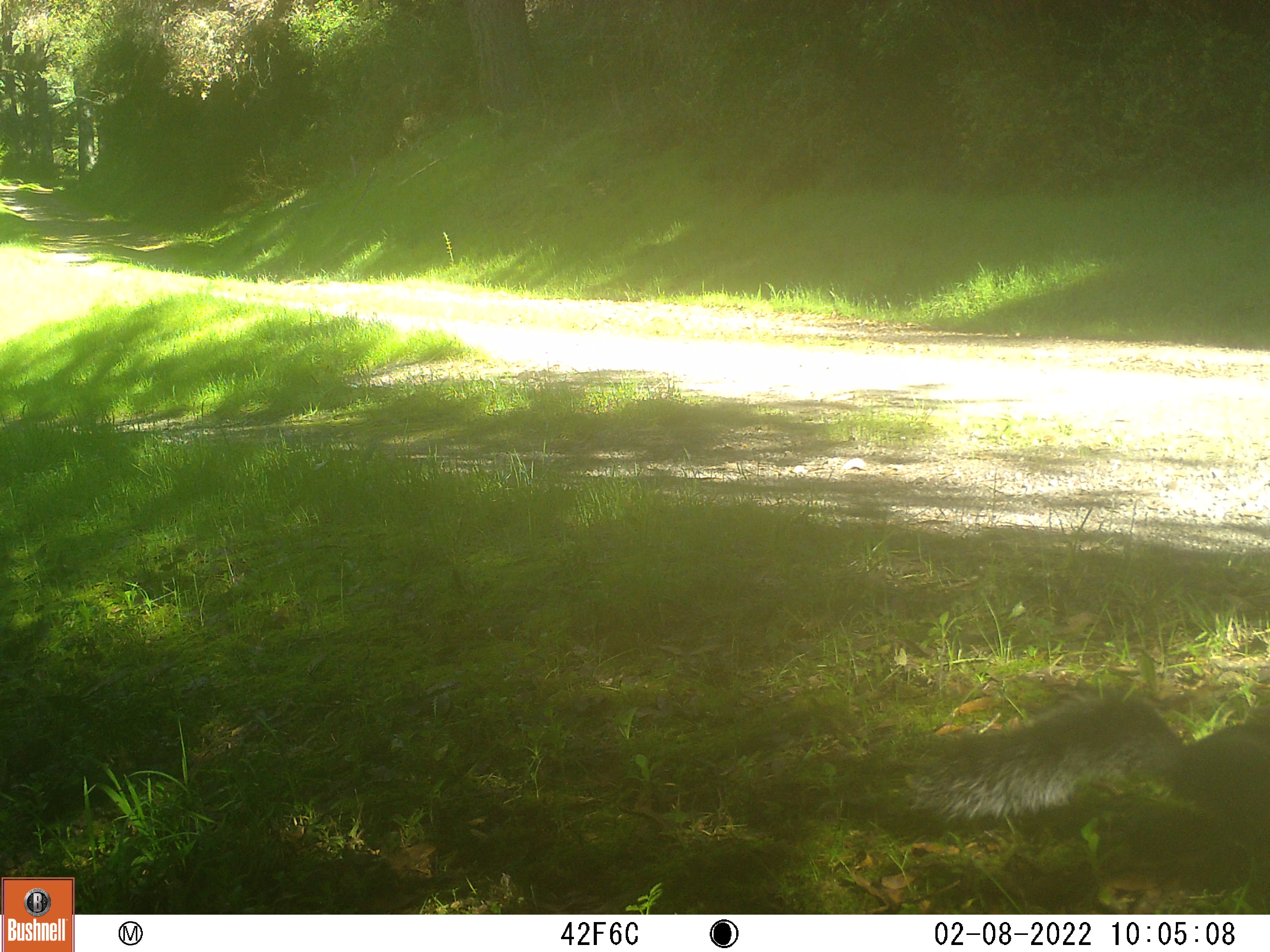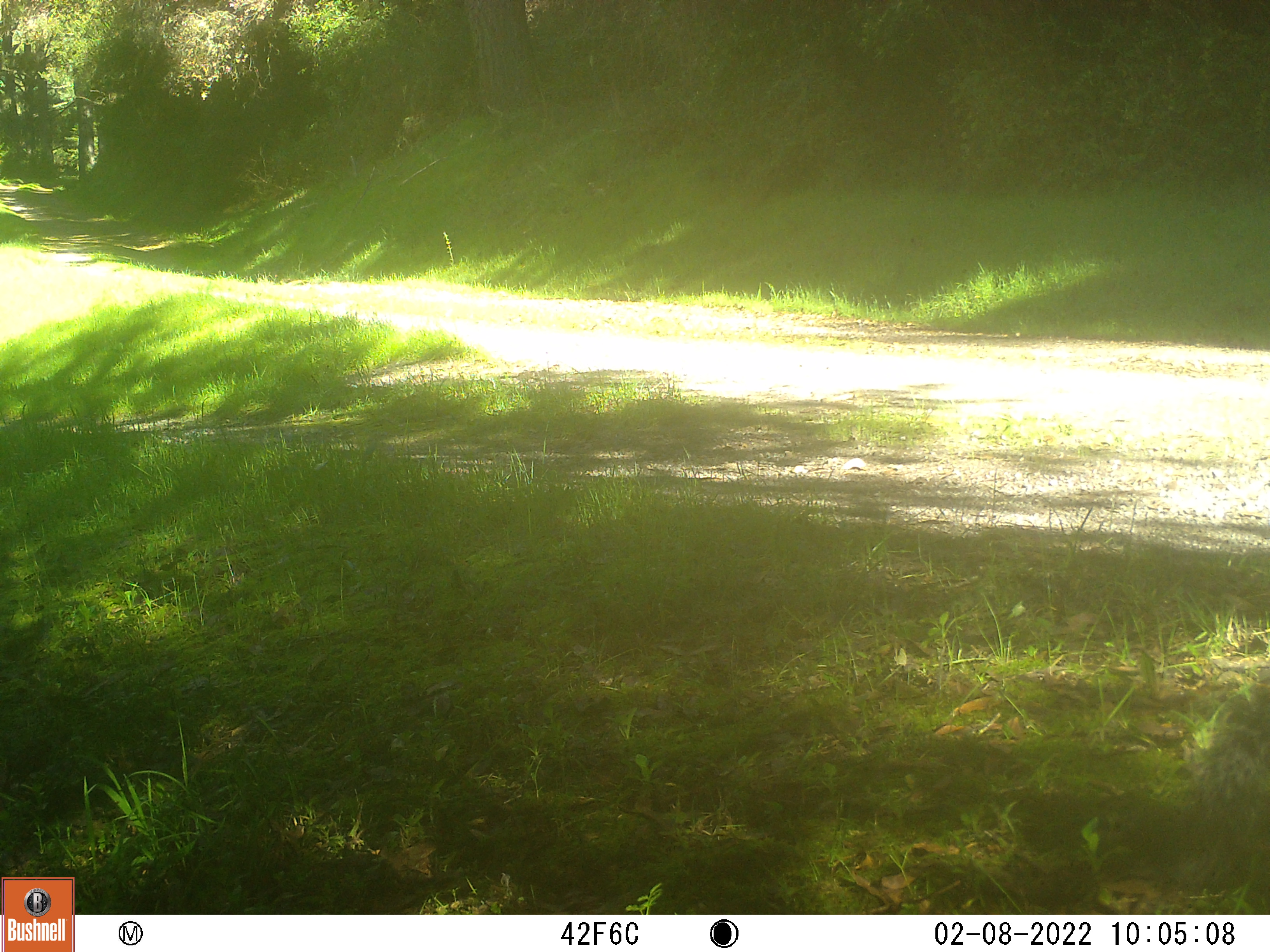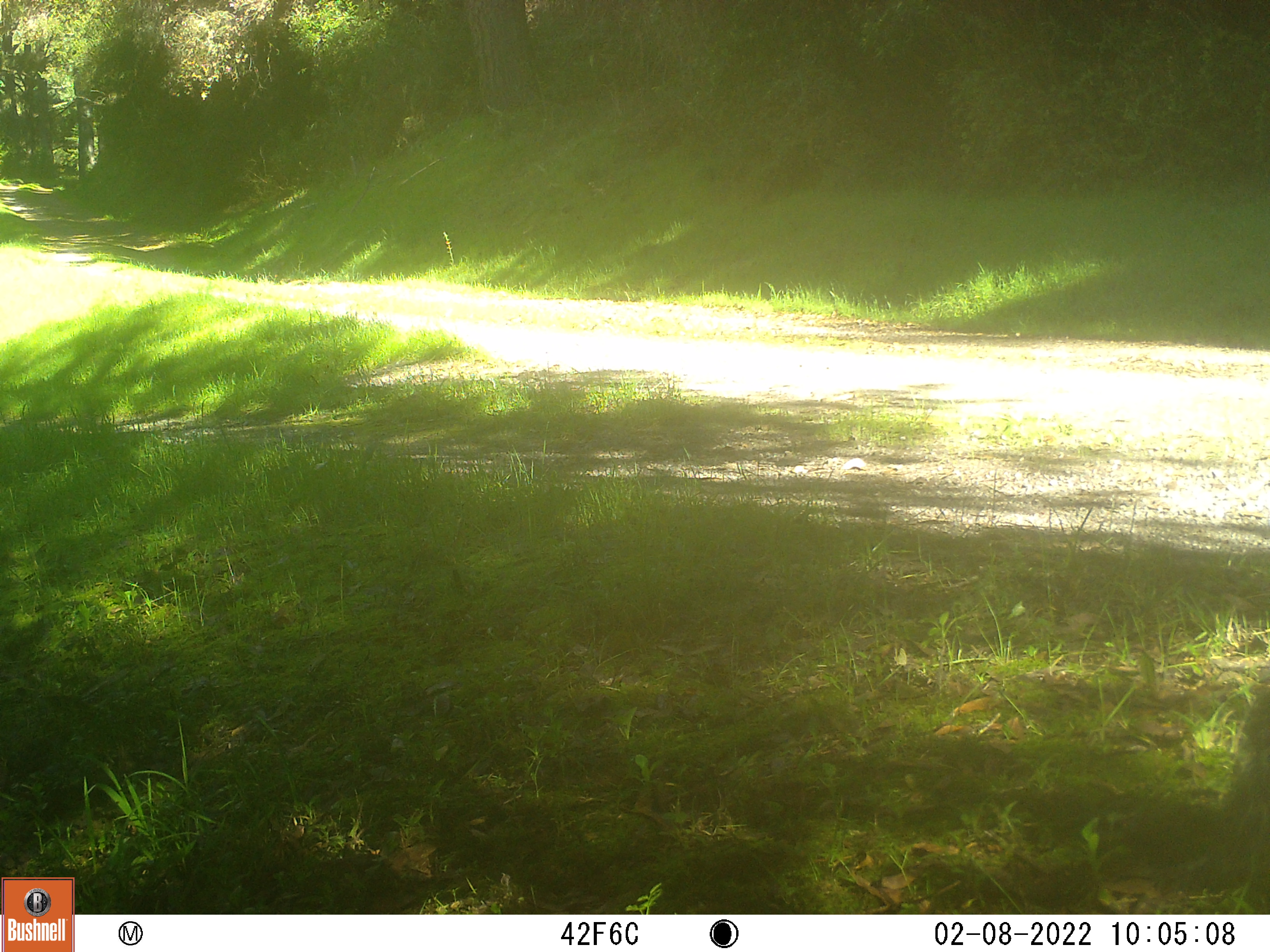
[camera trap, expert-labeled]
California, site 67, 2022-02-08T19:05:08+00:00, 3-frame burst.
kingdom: Animalia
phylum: Chordata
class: Mammalia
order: Rodentia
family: Sciuridae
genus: Sciurus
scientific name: Sciurus griseus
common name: western gray squirrel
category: western grey squirrel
Western grey squirrel (western gray squirrel) (Sciurus griseus).